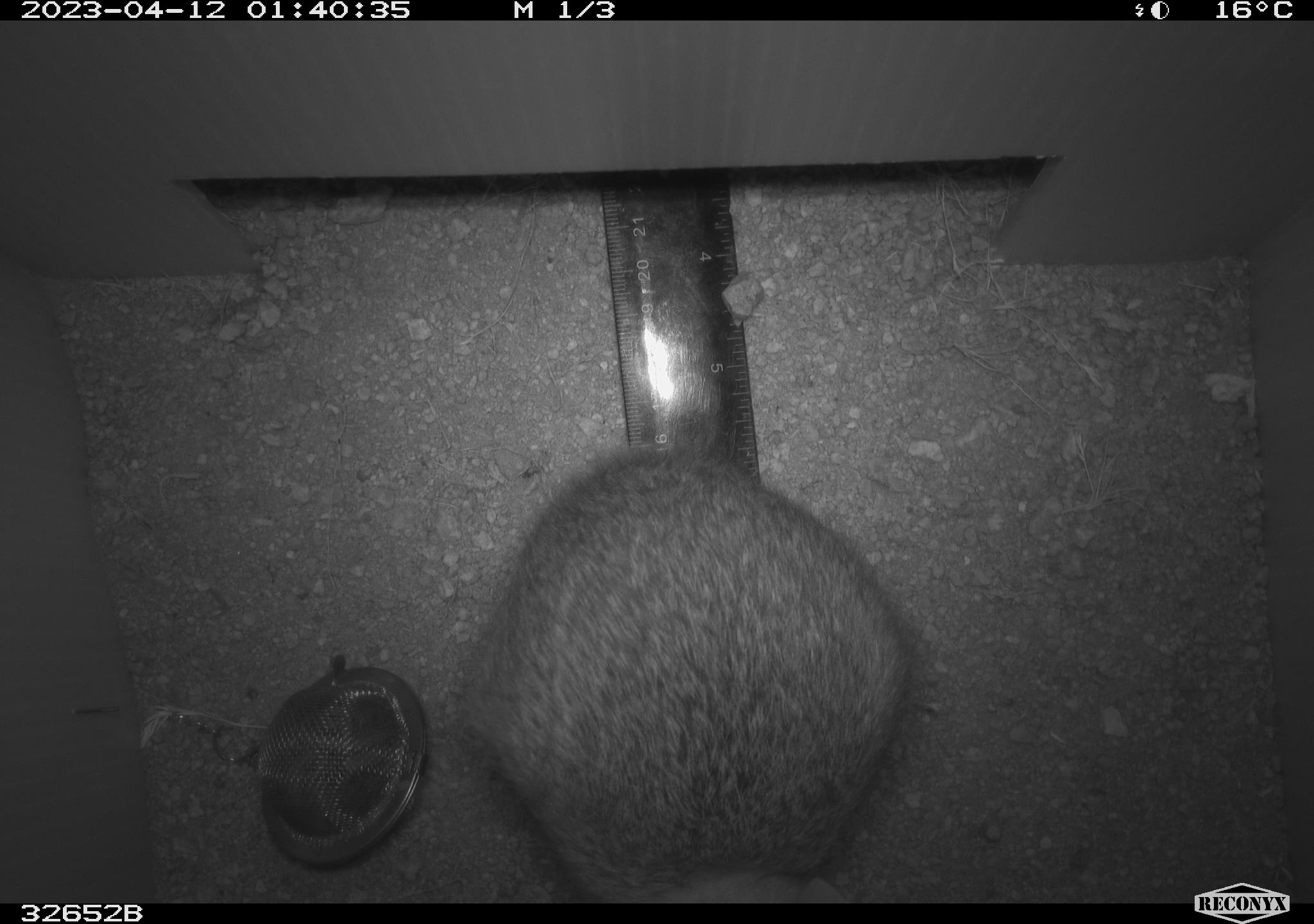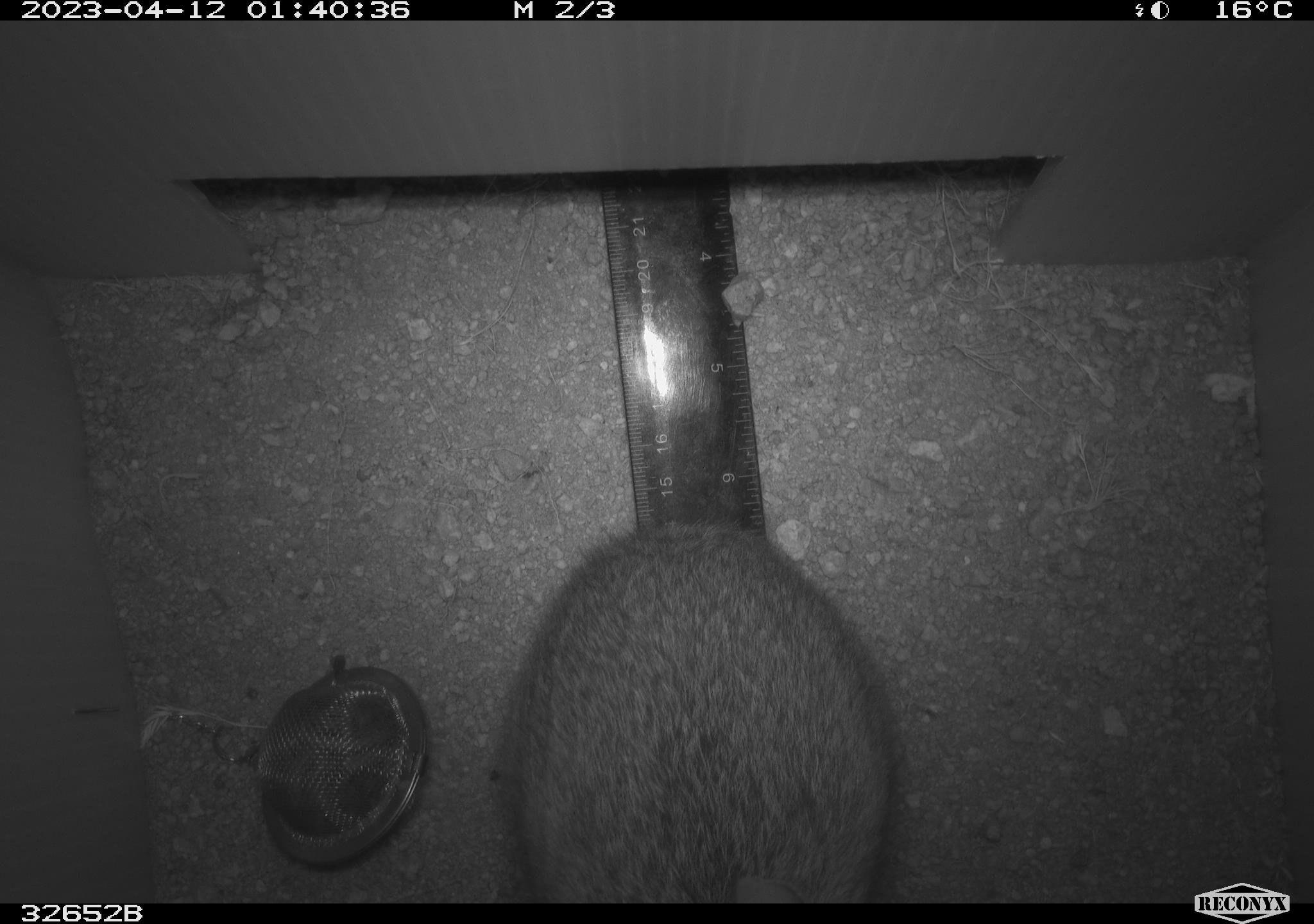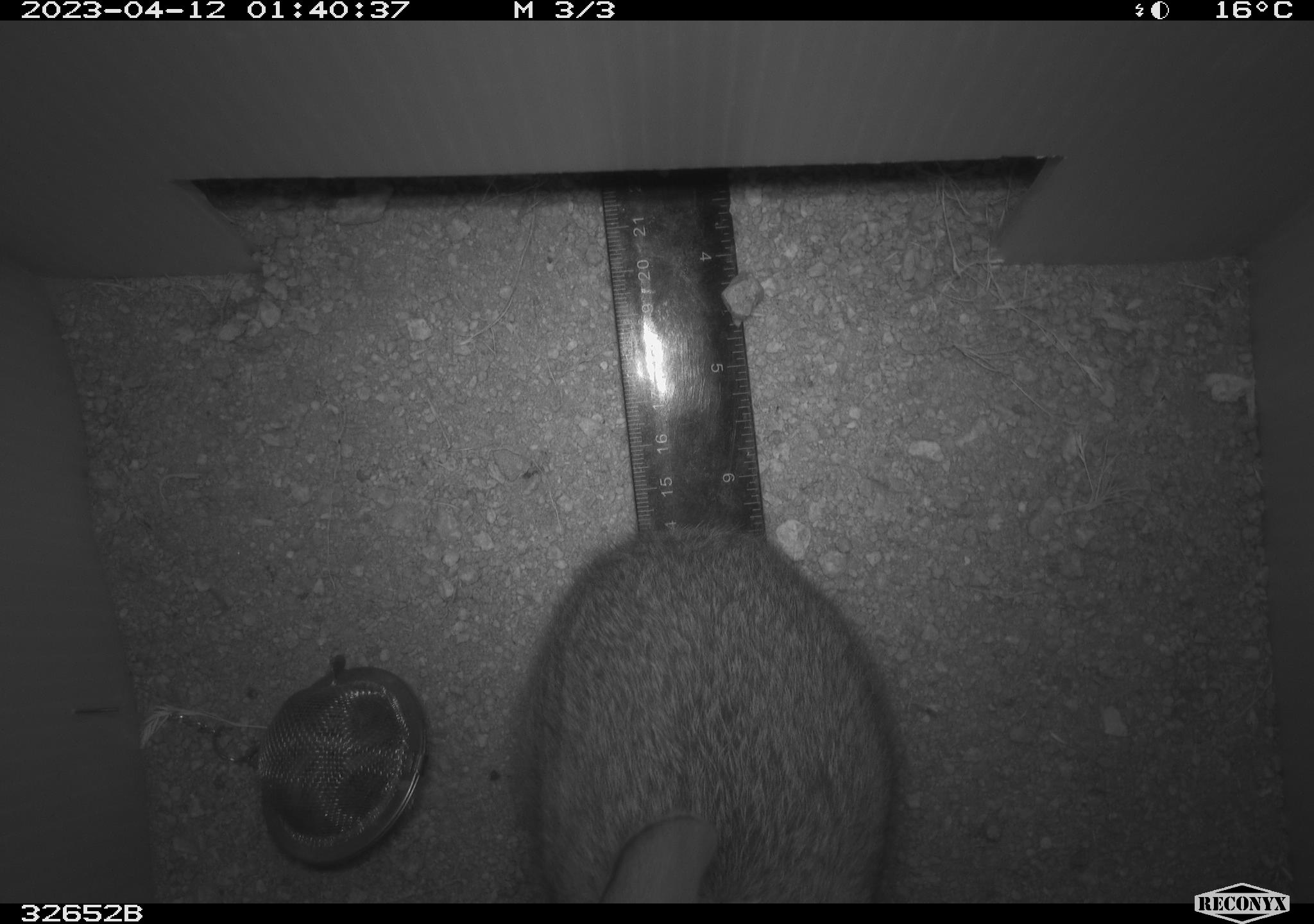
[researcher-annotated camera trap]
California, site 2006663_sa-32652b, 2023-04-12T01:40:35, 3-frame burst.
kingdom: Animalia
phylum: Chordata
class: Mammalia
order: Lagomorpha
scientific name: Lagomorpha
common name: hares, rabbits, and pikas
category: lagomorpha order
Lagomorpha order (hares, rabbits, and pikas) (Lagomorpha).